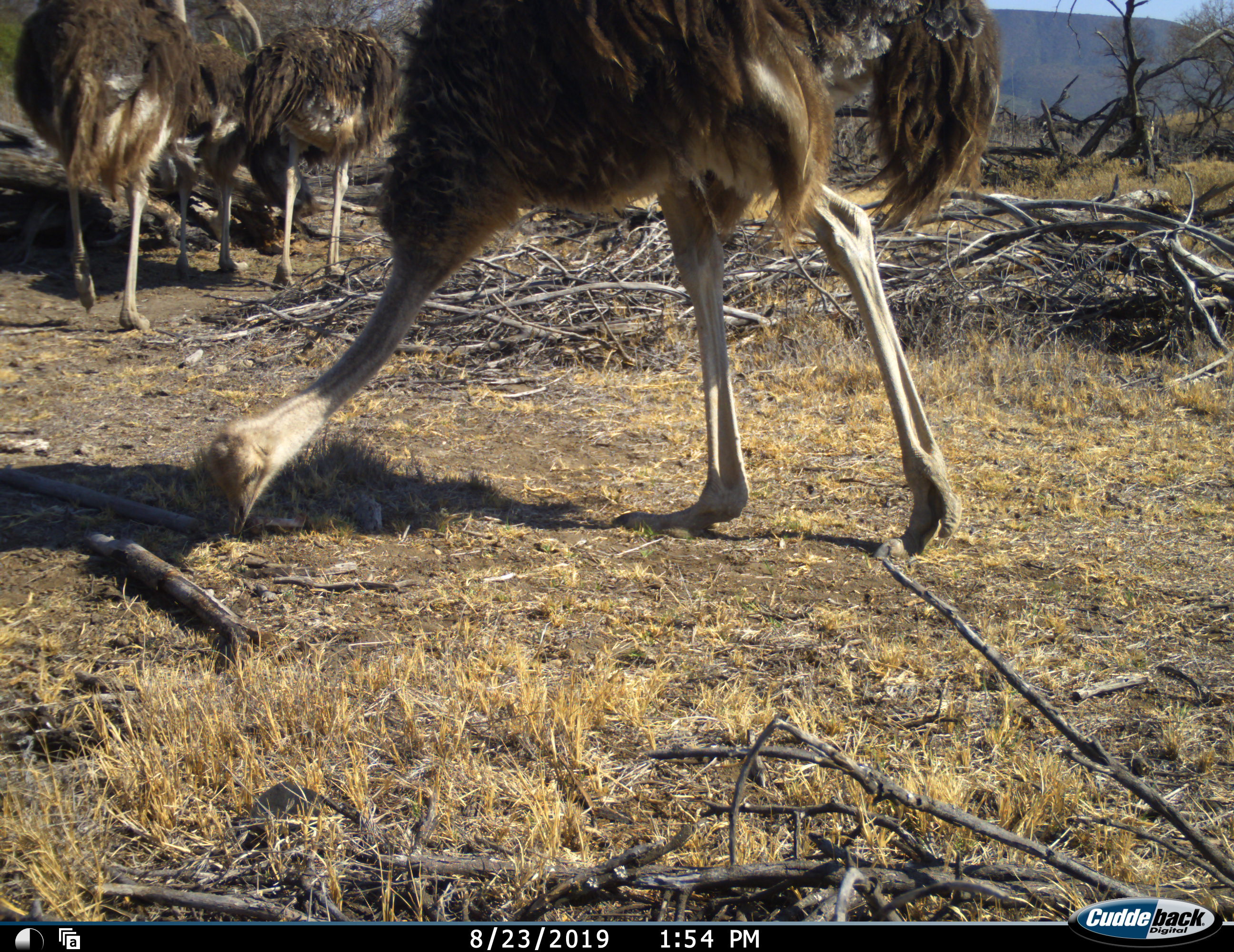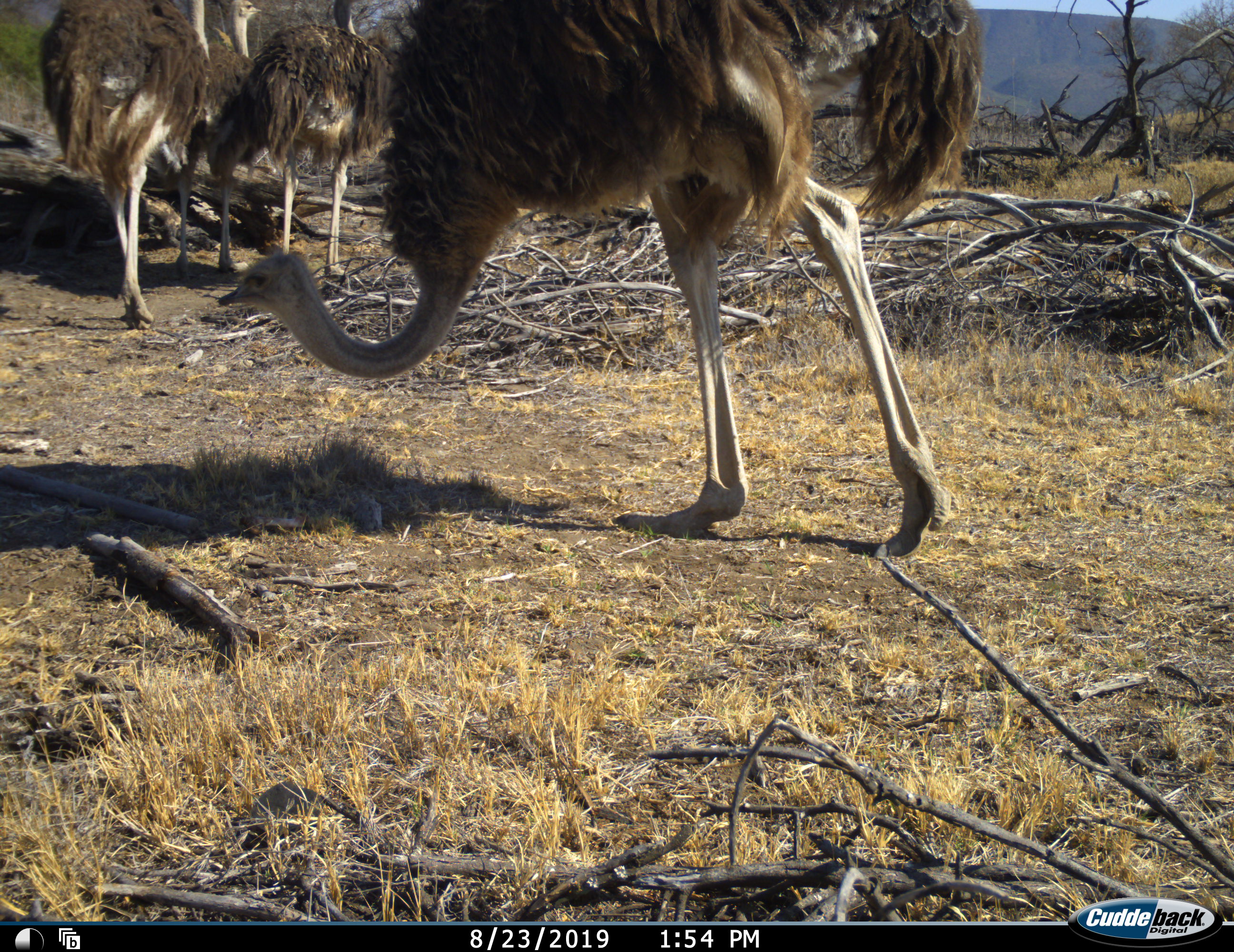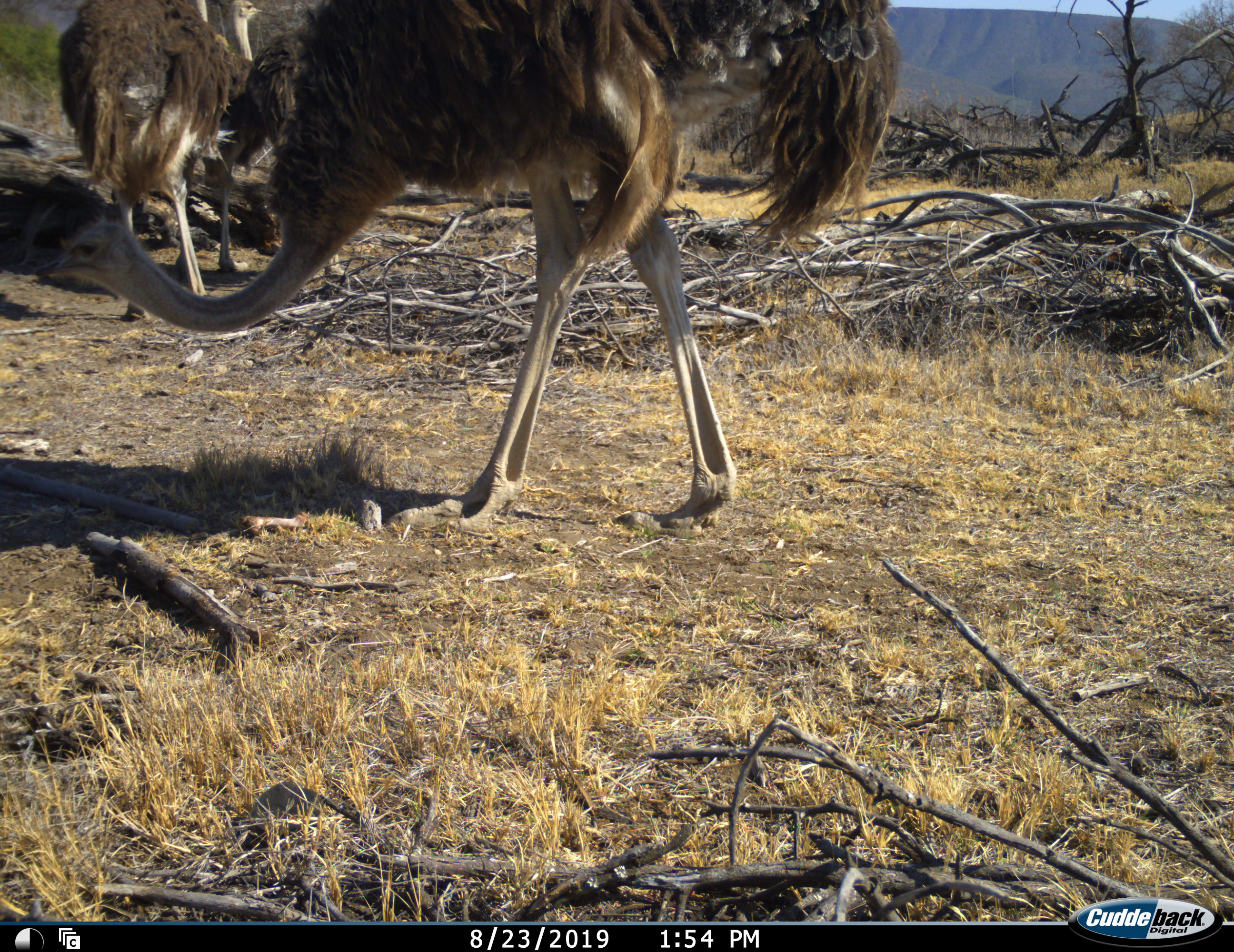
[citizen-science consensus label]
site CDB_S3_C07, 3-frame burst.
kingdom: Animalia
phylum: Chordata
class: Aves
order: Struthioniformes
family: Struthionidae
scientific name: Struthionidae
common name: ostrich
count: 4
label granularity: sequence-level